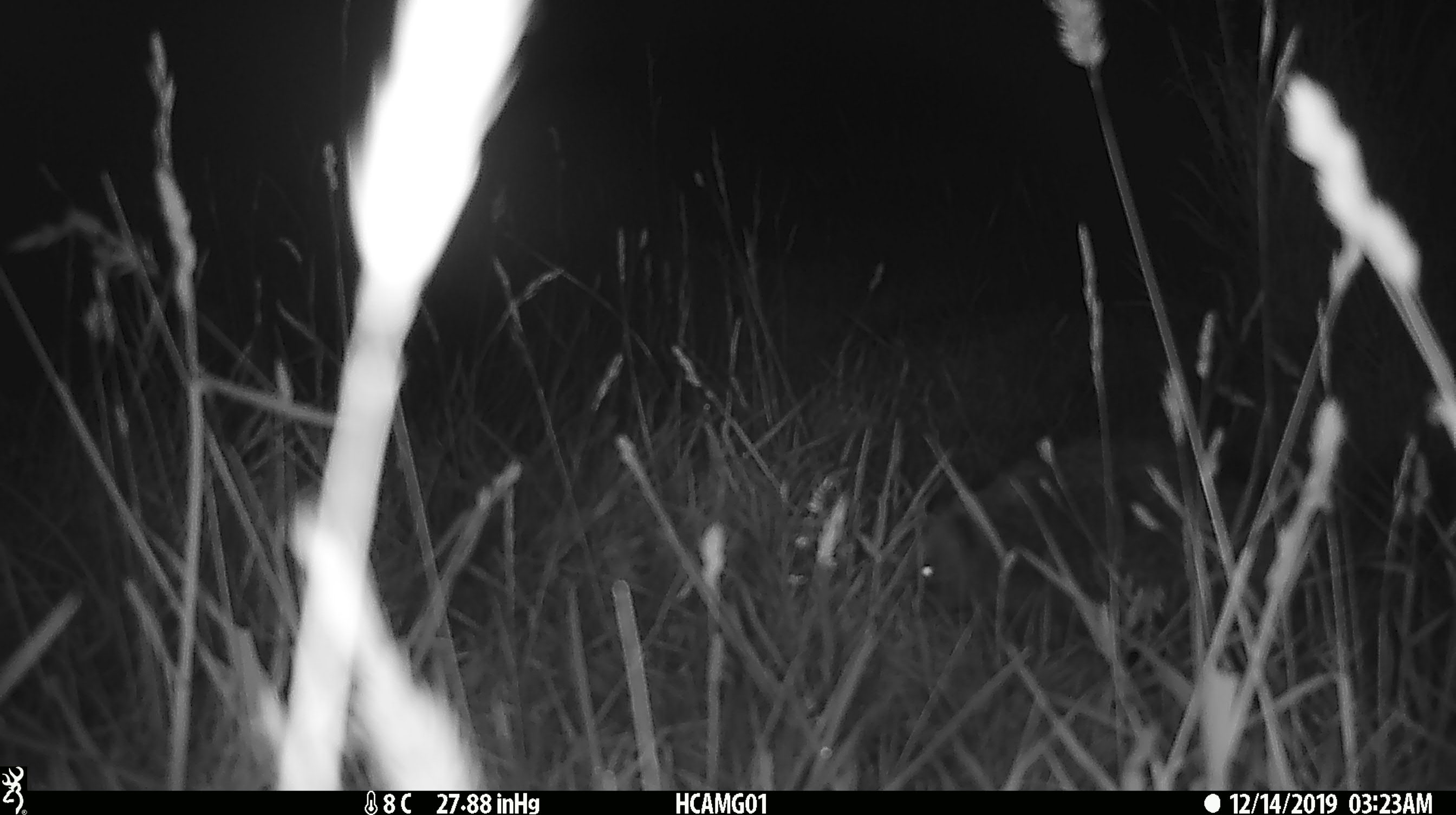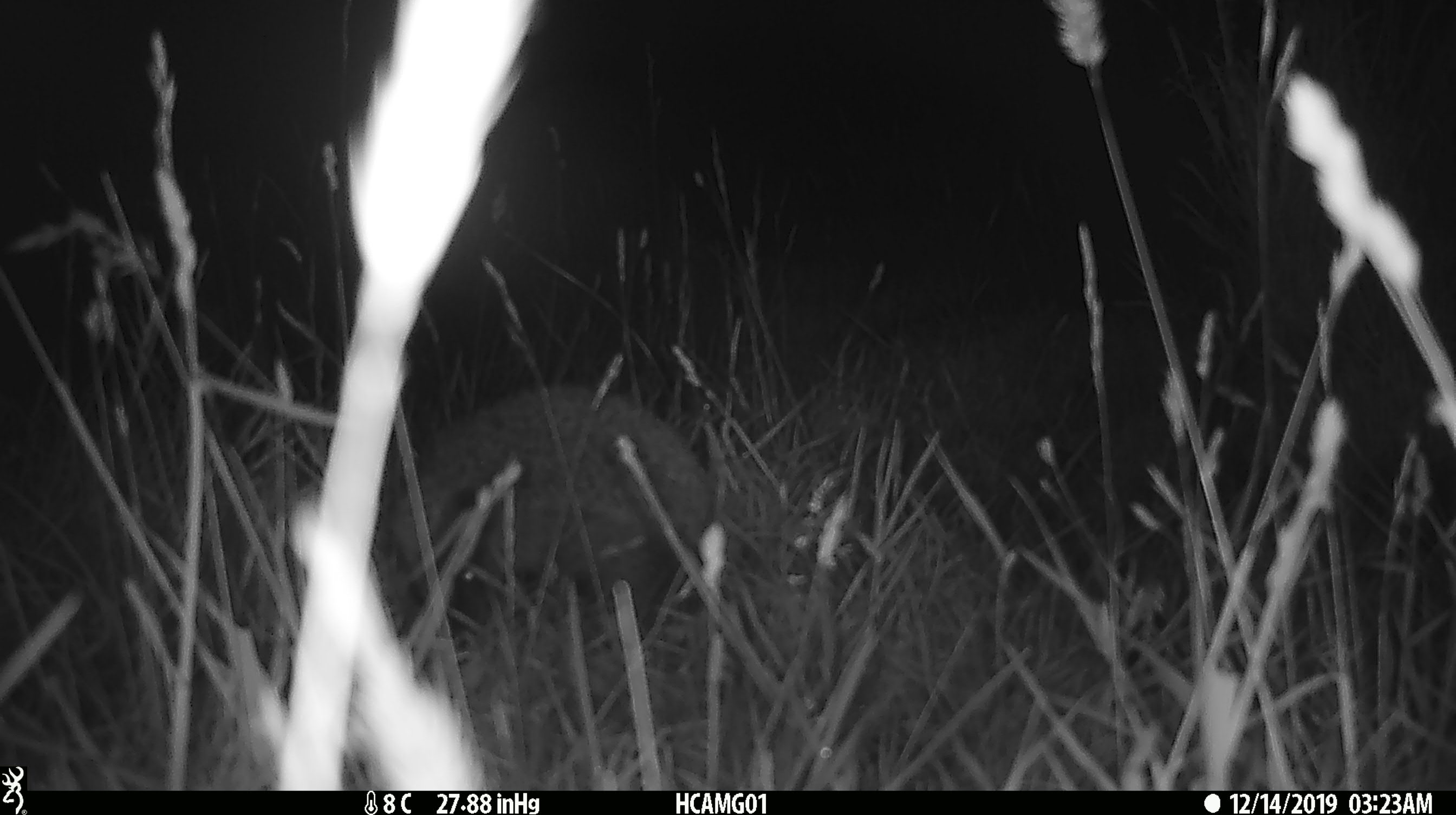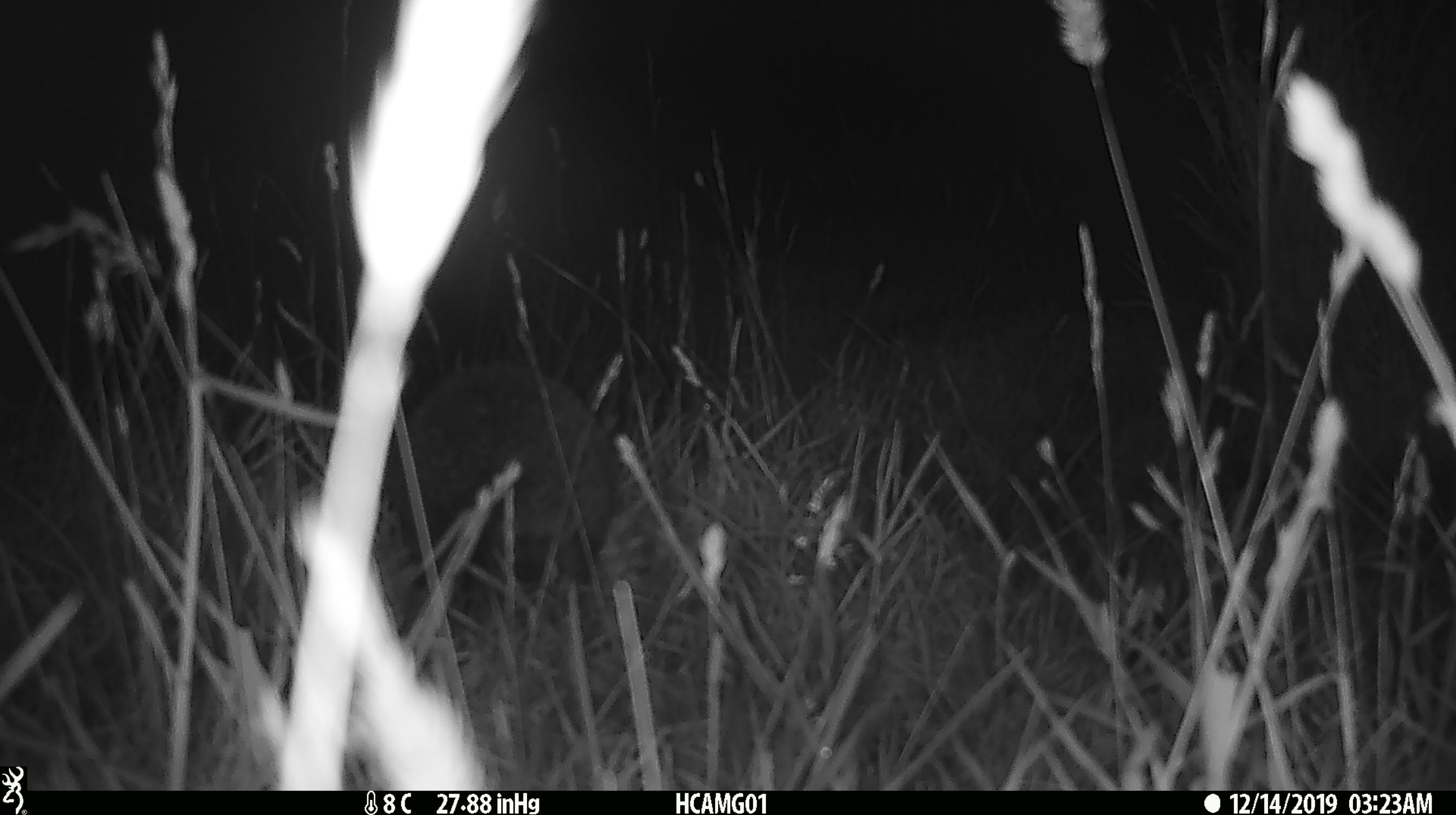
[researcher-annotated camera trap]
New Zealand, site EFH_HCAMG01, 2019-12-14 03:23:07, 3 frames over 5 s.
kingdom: Animalia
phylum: Chordata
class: Mammalia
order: Eulipotyphla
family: Erinaceidae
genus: Erinaceus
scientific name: Erinaceus europaeus europaeus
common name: european hedgehog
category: hedgehog